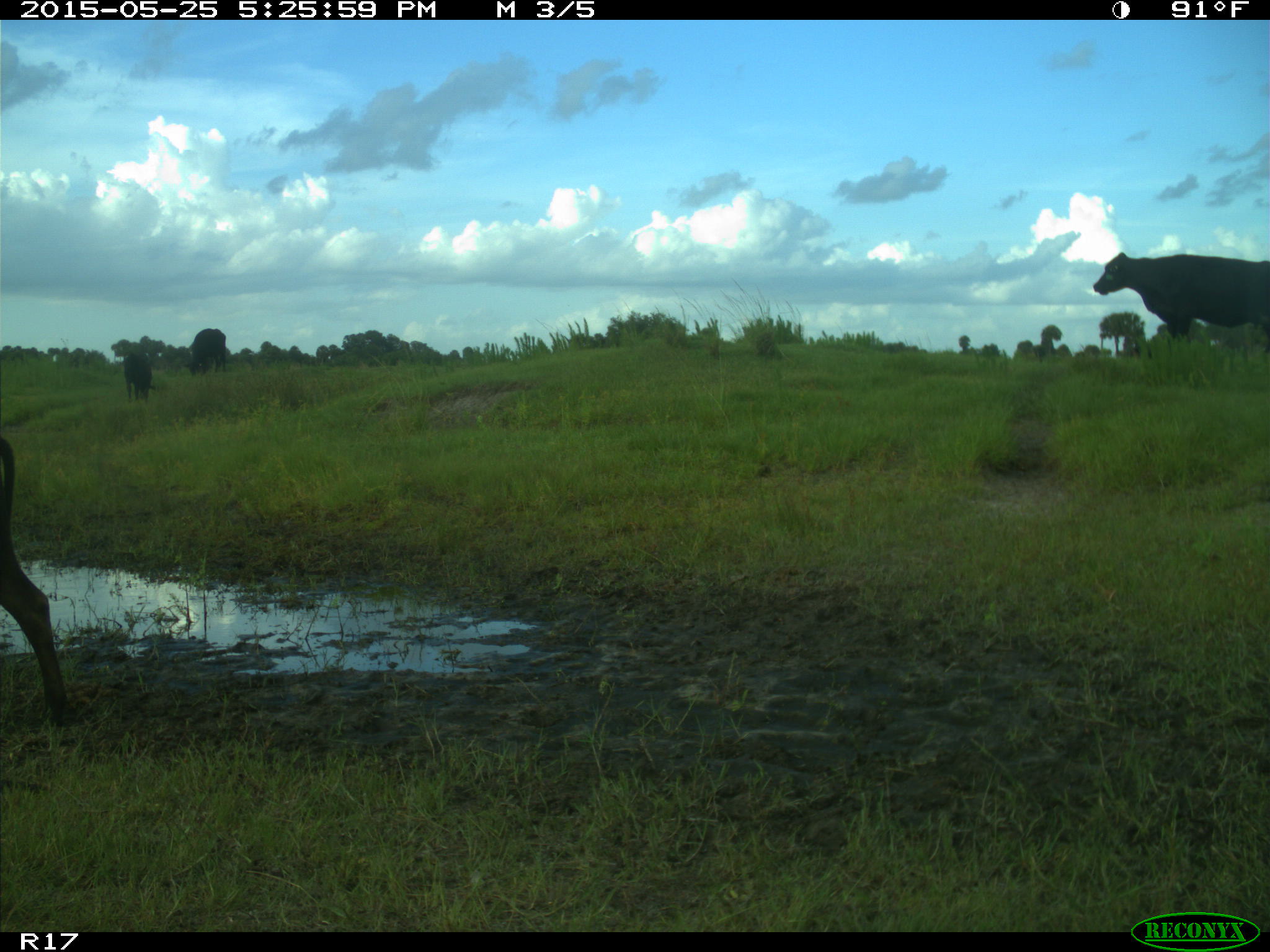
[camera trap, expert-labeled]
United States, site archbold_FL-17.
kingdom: Animalia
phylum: Chordata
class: Mammalia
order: Artiodactyla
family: Bovidae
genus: Bos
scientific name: Bos taurus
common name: domestic cow